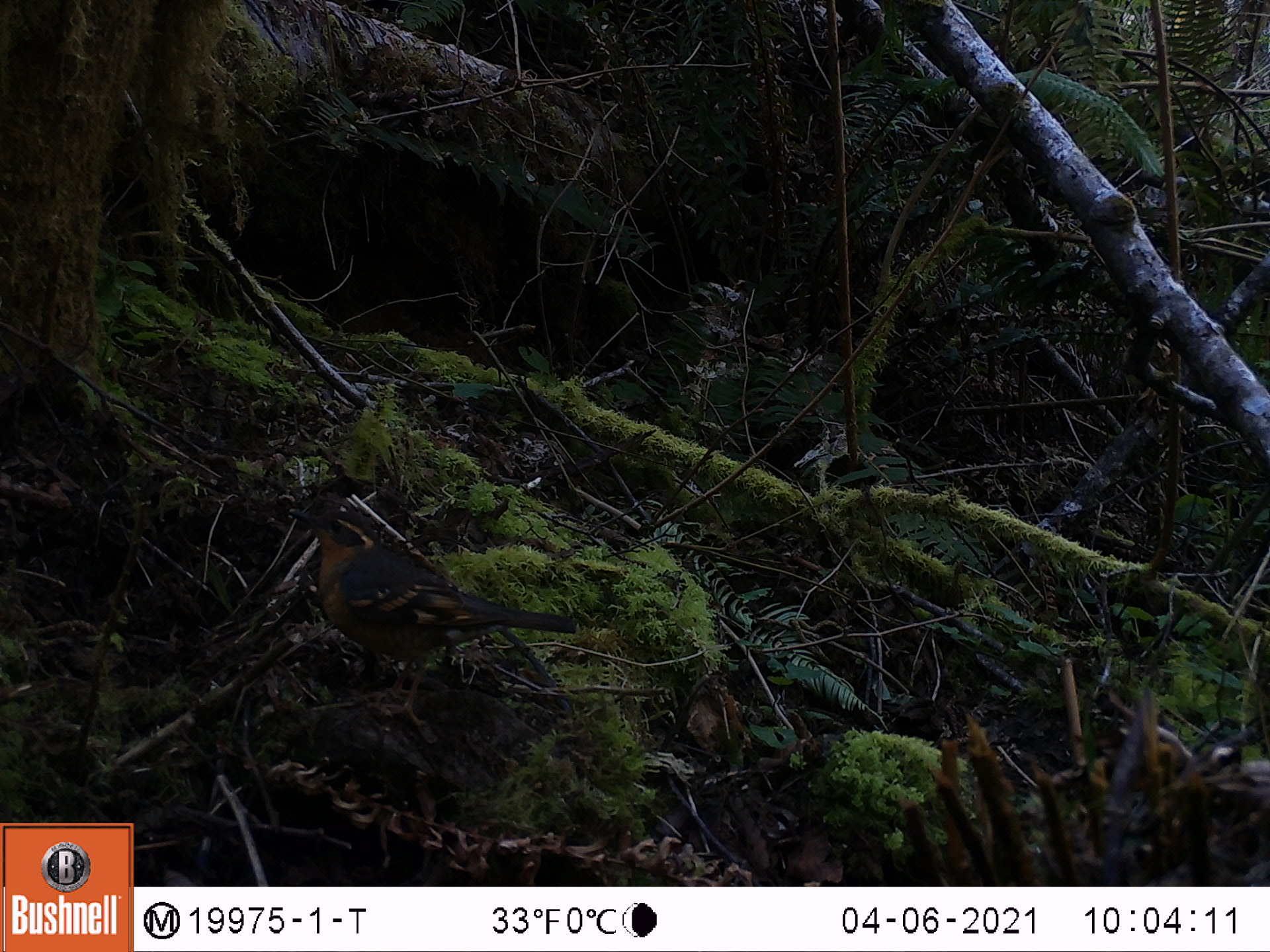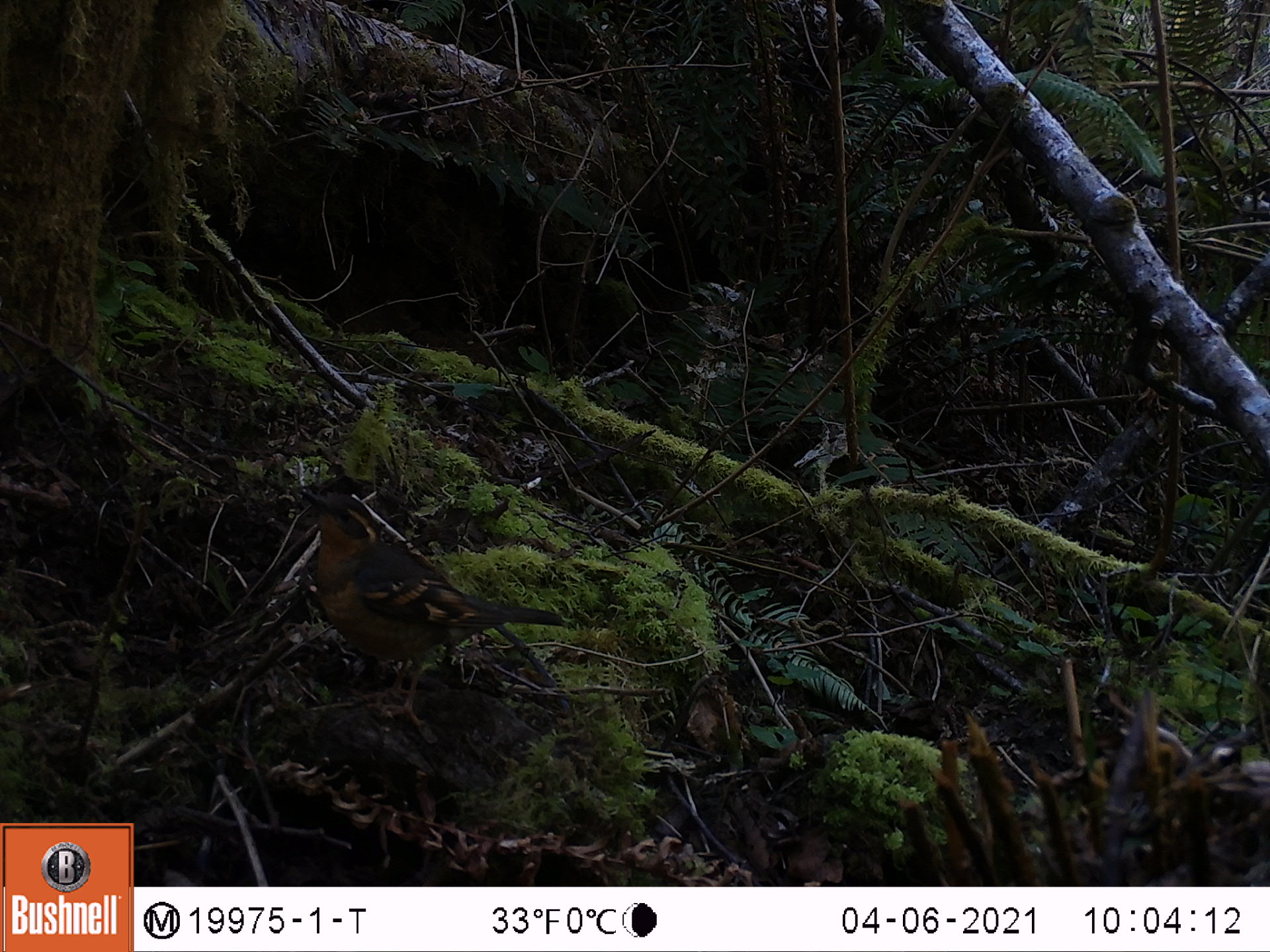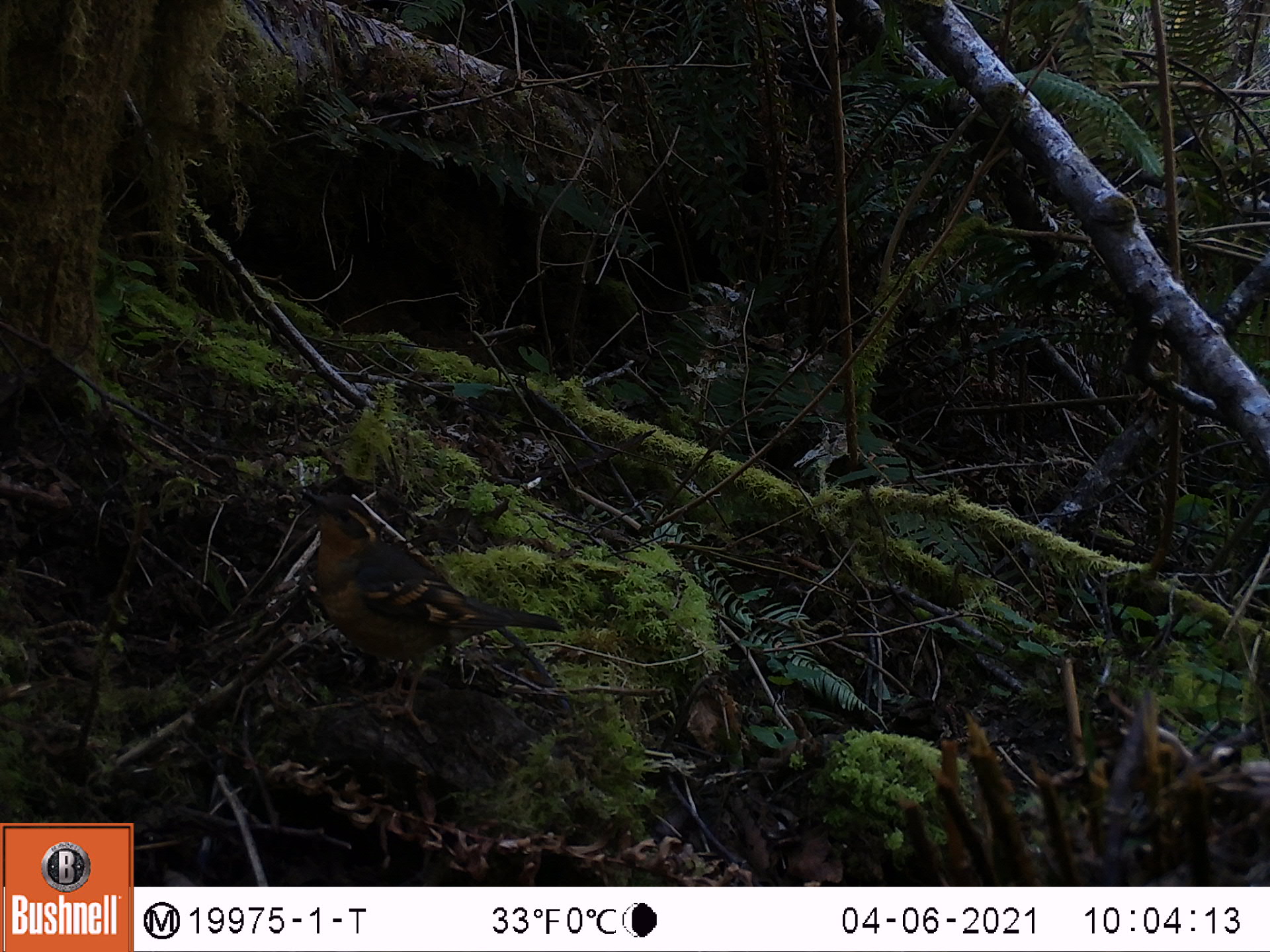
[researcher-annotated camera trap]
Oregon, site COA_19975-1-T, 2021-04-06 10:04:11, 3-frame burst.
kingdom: Animalia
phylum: Chordata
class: Aves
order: Passeriformes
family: Turdidae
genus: Ixoreus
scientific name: Ixoreus naevius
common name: varied thrush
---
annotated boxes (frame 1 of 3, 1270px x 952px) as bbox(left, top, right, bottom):
varied thrush: bbox(287, 502, 586, 675)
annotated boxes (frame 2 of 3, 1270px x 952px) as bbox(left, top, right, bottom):
varied thrush: bbox(298, 482, 567, 705)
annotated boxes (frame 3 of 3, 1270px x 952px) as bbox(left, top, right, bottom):
varied thrush: bbox(284, 472, 569, 700)